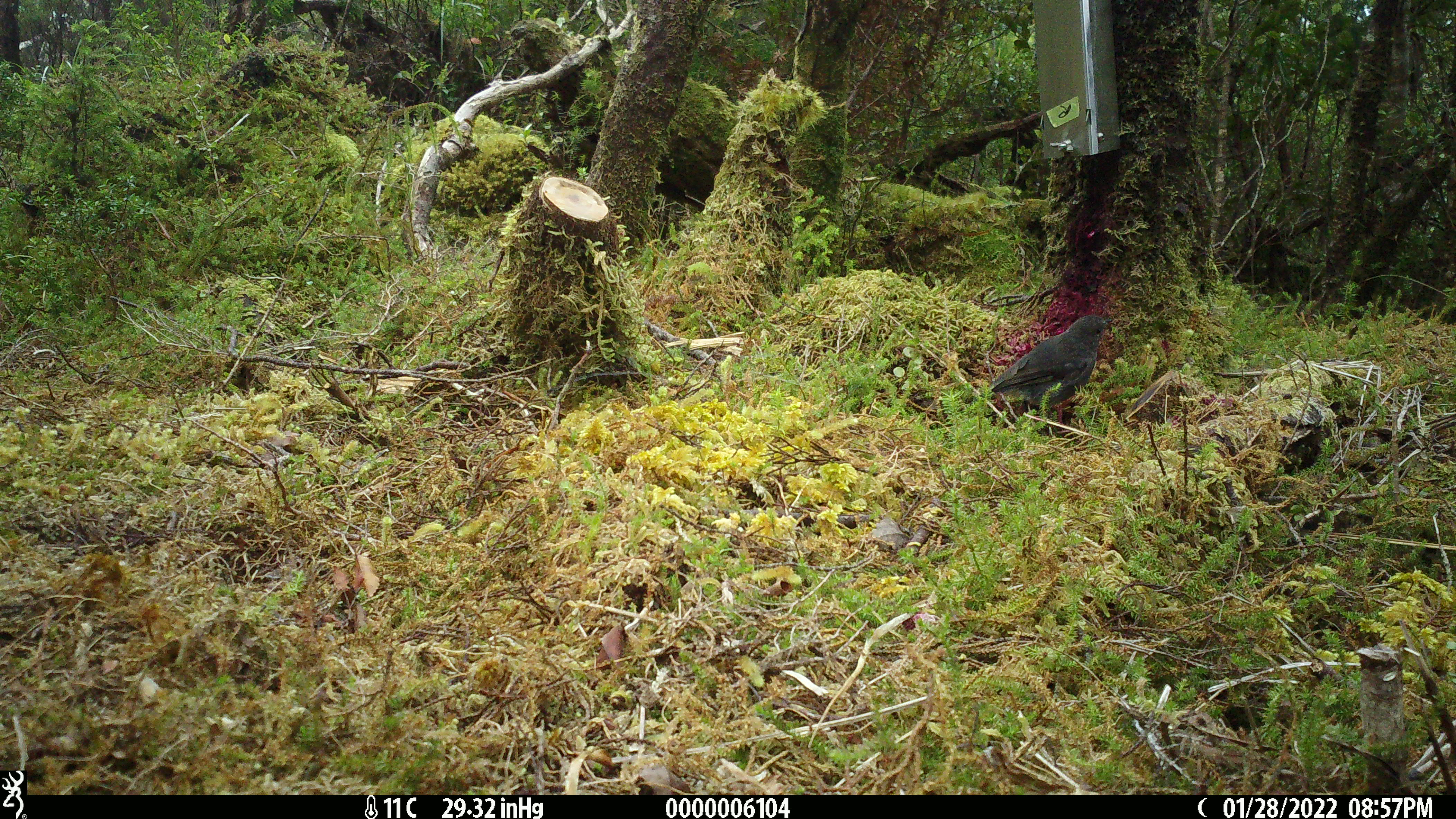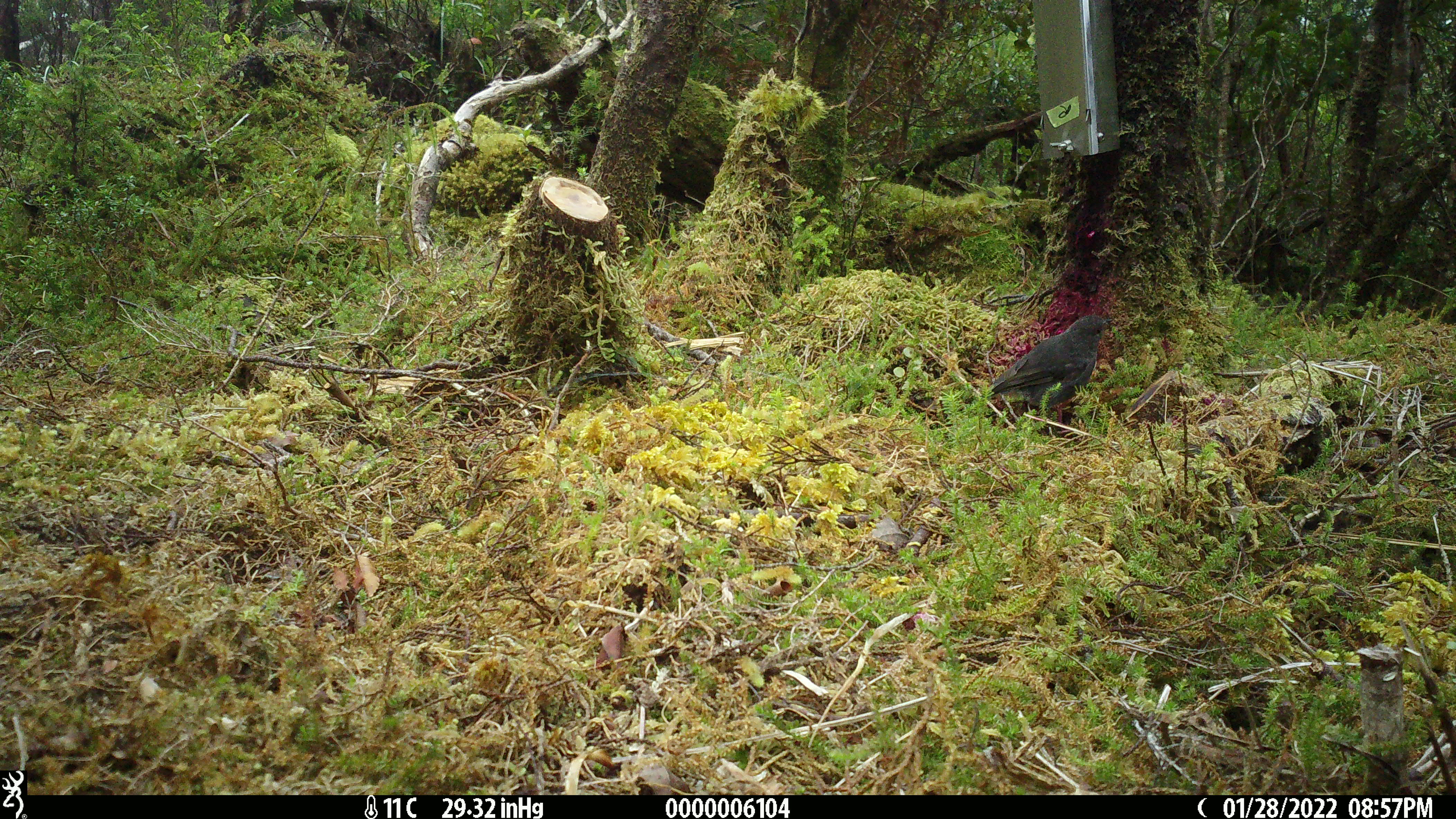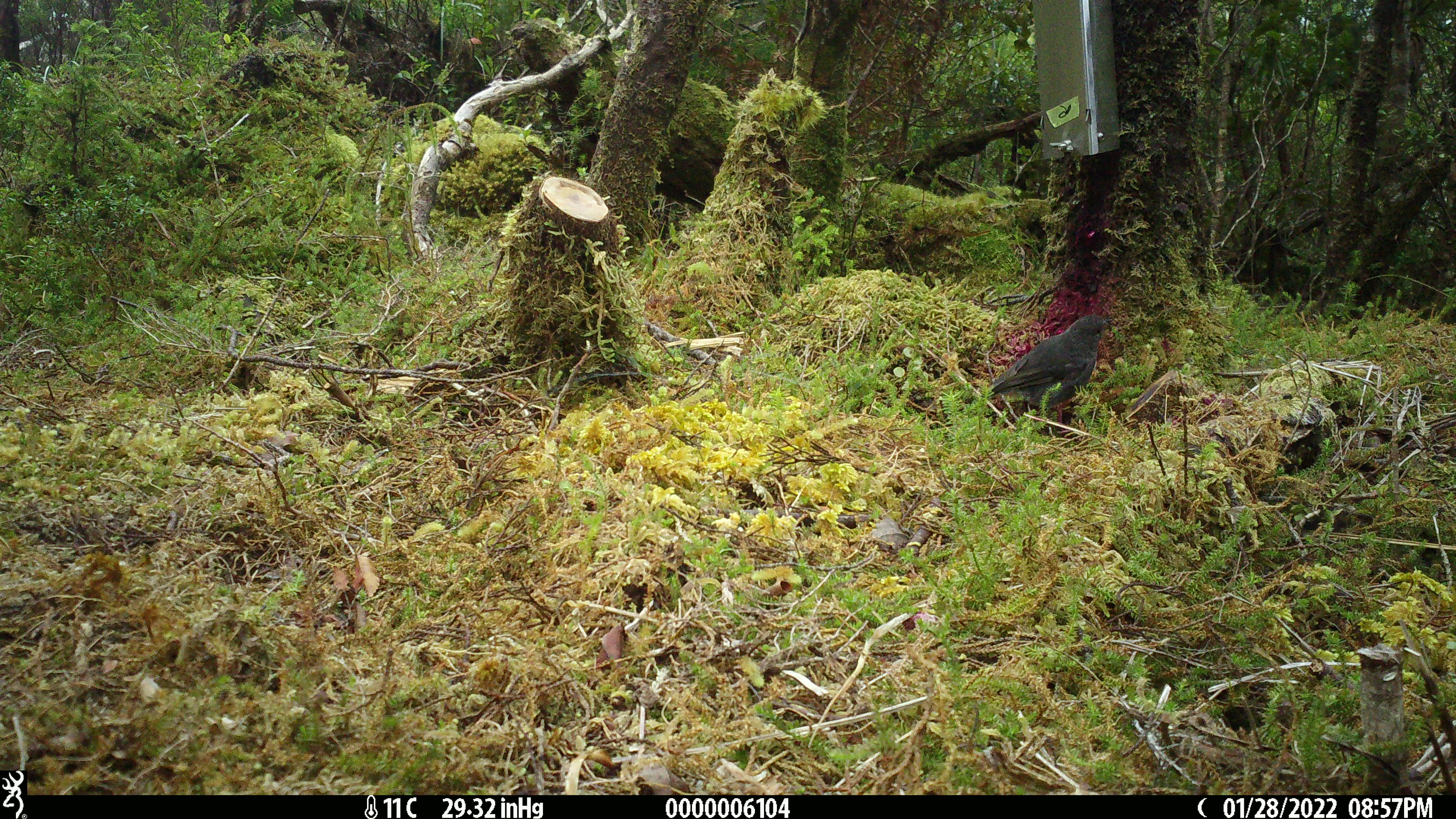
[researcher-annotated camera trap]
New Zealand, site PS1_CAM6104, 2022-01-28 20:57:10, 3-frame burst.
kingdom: Animalia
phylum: Chordata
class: Aves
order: Passeriformes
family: Petroicidae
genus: Petroica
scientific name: Petroica australis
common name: new zealand robin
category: robin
Robin (new zealand robin) (Petroica australis).